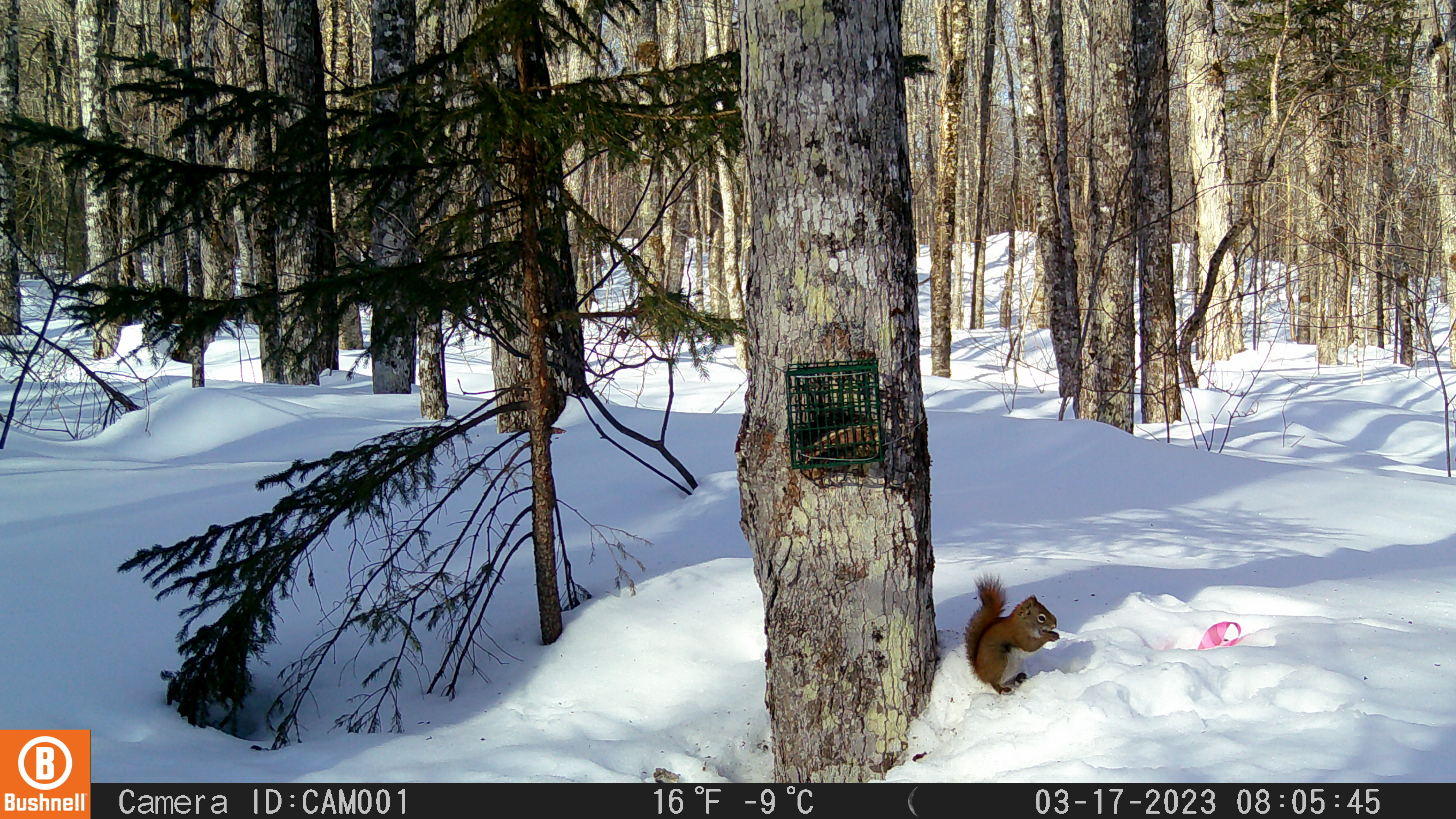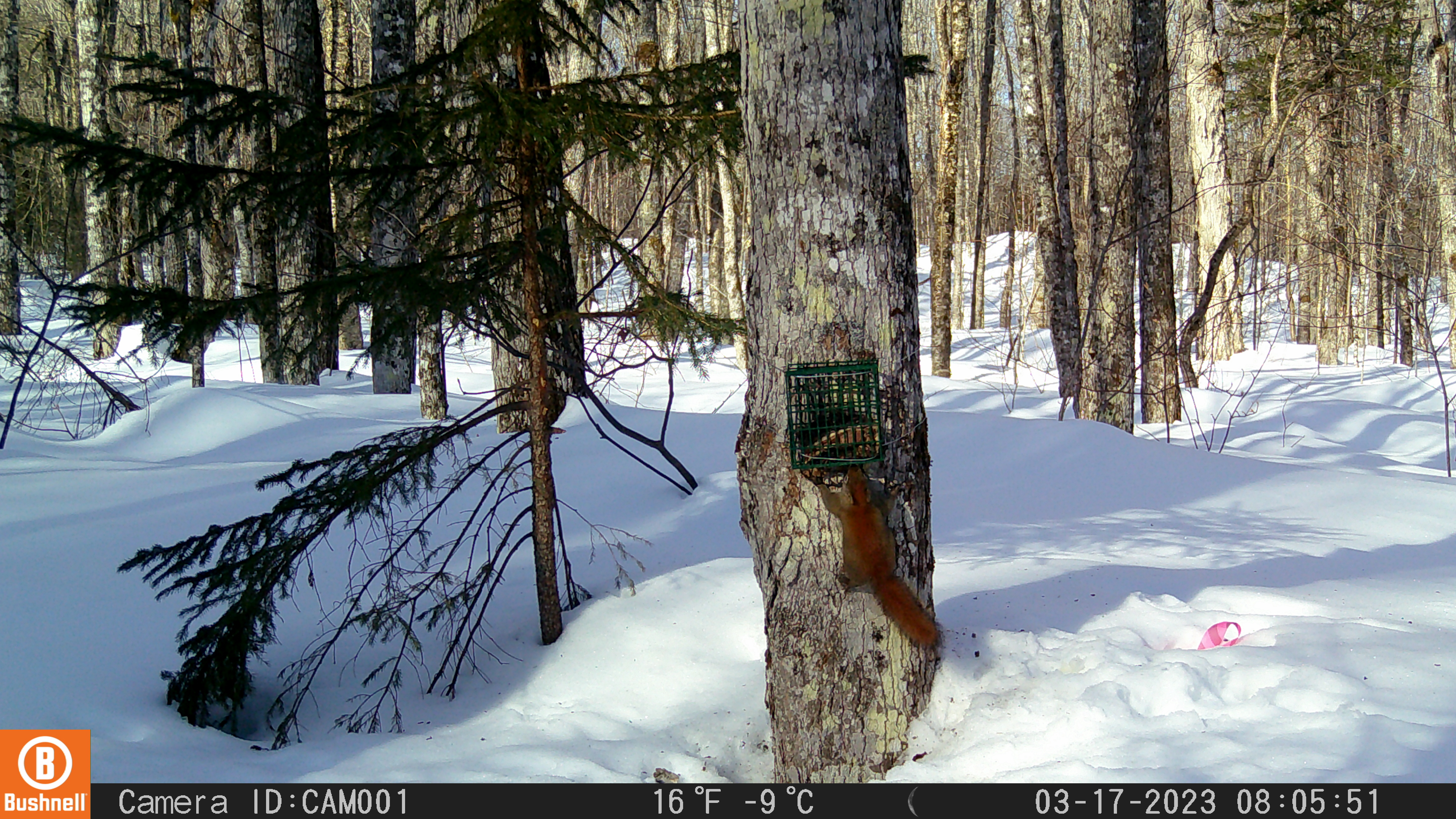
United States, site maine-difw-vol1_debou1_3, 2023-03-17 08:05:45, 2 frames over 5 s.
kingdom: Animalia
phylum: Chordata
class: Mammalia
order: Rodentia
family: Sciuridae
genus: Tamiasciurus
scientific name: Tamiasciurus hudsonicus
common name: red squirrel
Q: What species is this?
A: Red squirrel (Tamiasciurus hudsonicus).